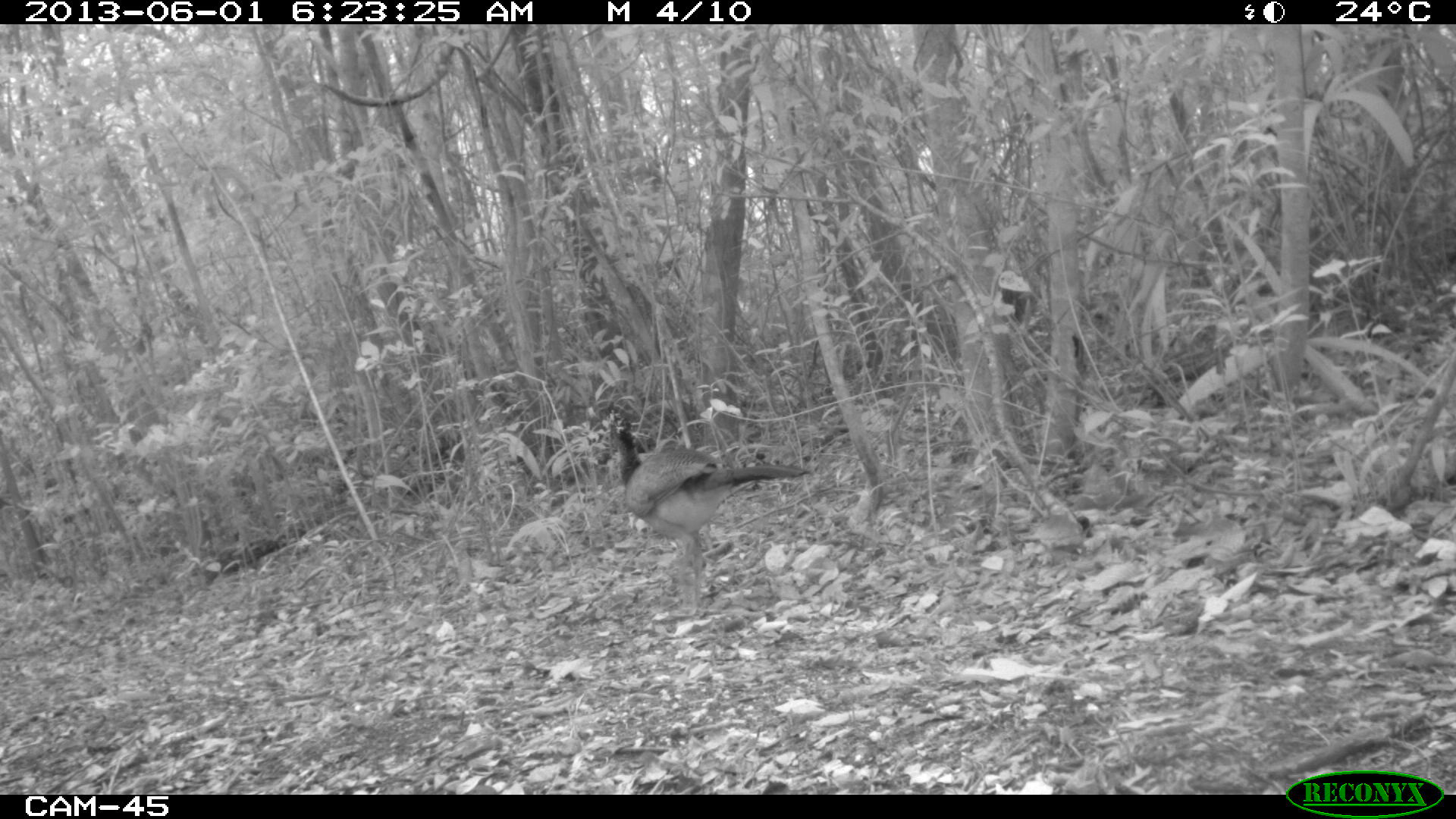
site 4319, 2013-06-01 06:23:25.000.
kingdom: Animalia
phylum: Chordata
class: Aves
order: Galliformes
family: Cracidae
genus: Crax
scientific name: Crax rubra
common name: great curassow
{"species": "Crax rubra (great curassow)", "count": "1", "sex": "female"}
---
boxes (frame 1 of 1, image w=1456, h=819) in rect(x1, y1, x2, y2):
crax rubra: rect(601, 401, 812, 619)